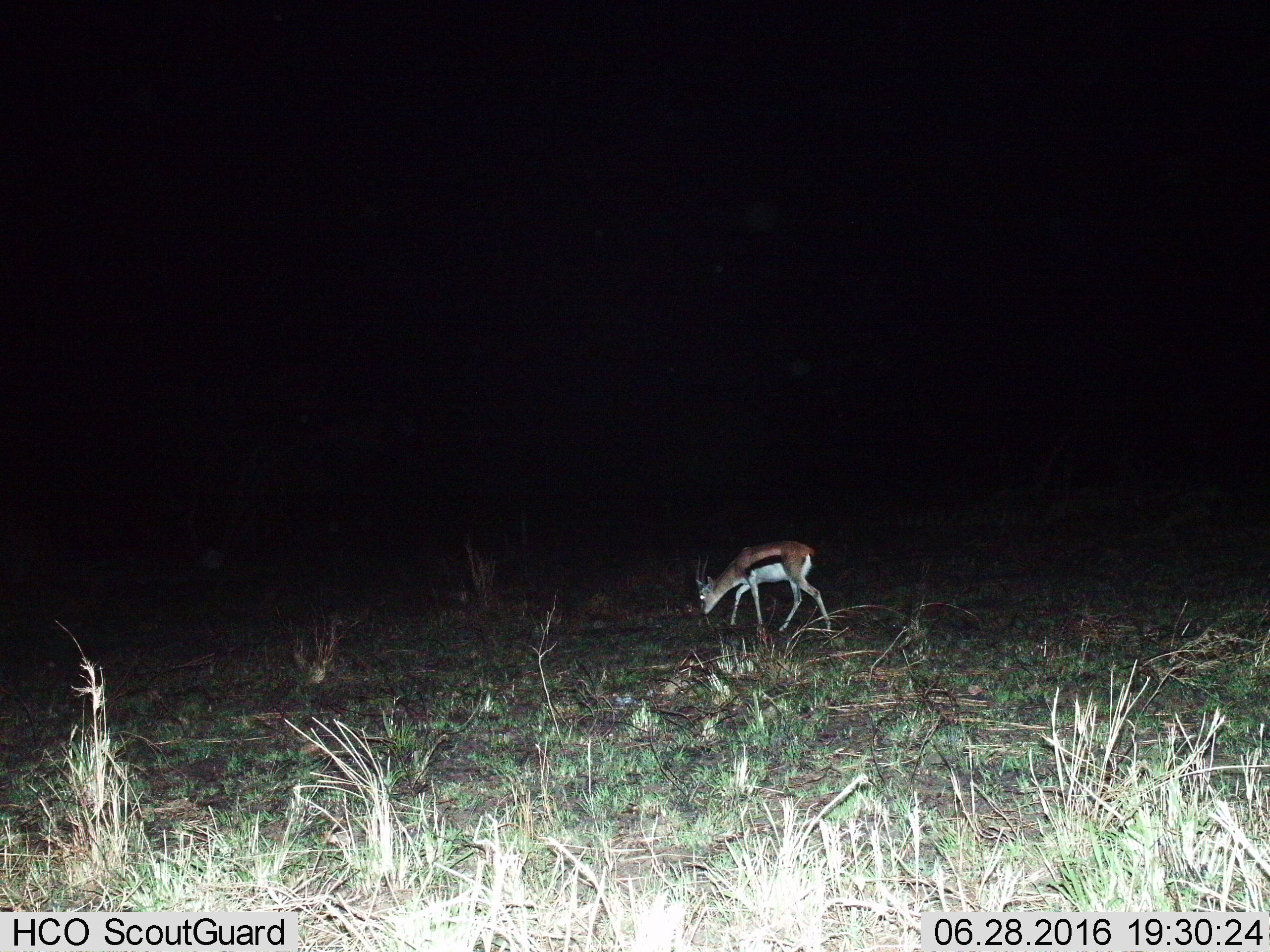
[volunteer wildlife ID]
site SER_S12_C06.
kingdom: Animalia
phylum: Chordata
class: Mammalia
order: Artiodactyla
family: Bovidae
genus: Eudorcas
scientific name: Eudorcas thomsonii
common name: thomson's gazelle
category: gazellethomsons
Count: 1.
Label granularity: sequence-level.